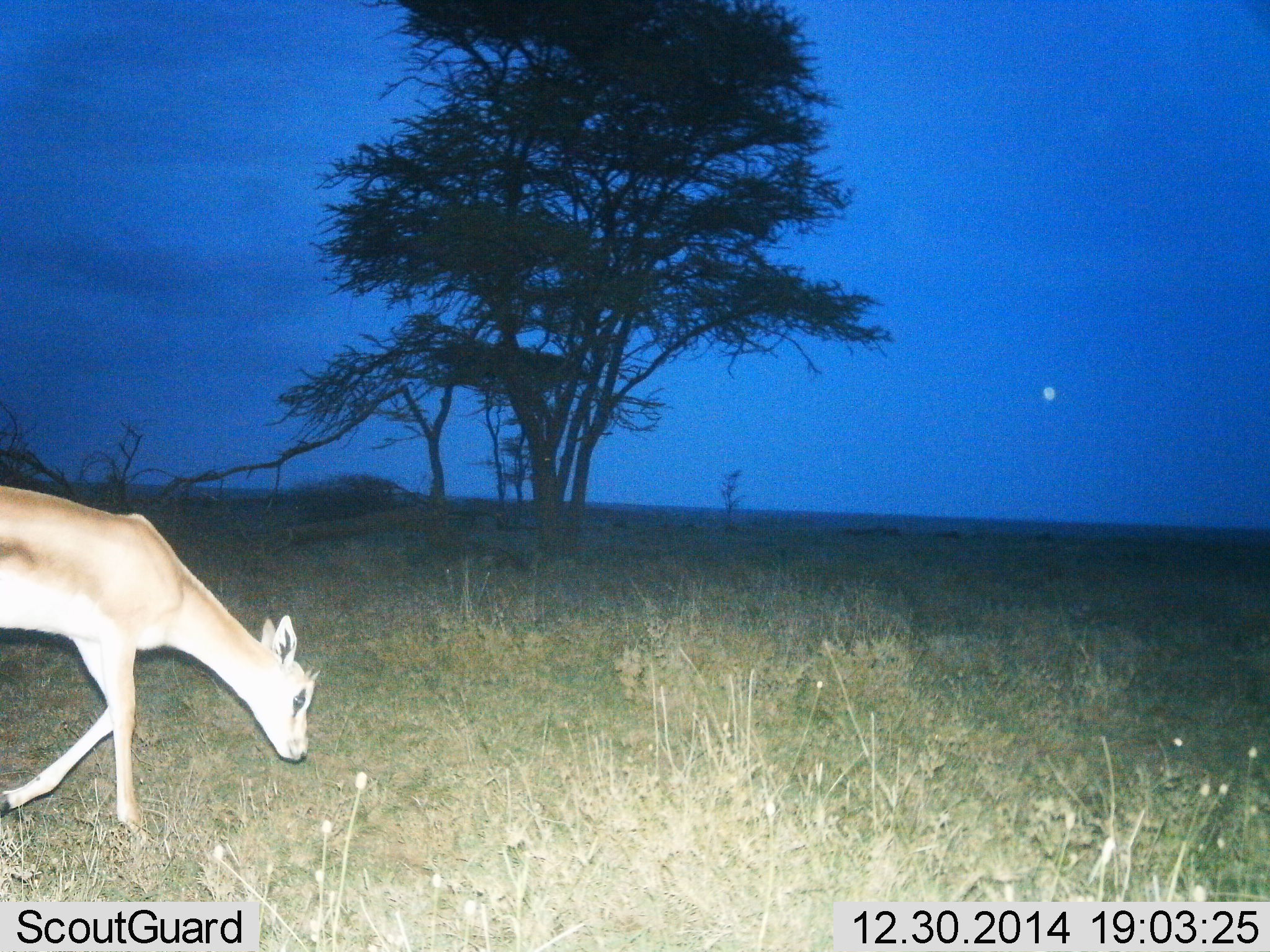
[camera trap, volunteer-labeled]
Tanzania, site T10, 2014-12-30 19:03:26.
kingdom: Animalia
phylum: Chordata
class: Mammalia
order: Artiodactyla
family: Bovidae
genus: Nanger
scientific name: Nanger granti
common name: grant's gazelle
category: gazellegrants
Gazellegrants (grant's gazelle) (Nanger granti), count 1. Behavior (volunteer vote fractions): standing 22%, resting 0%, moving 78%, interacting 0%. Young present (vote fraction): 22%. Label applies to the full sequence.